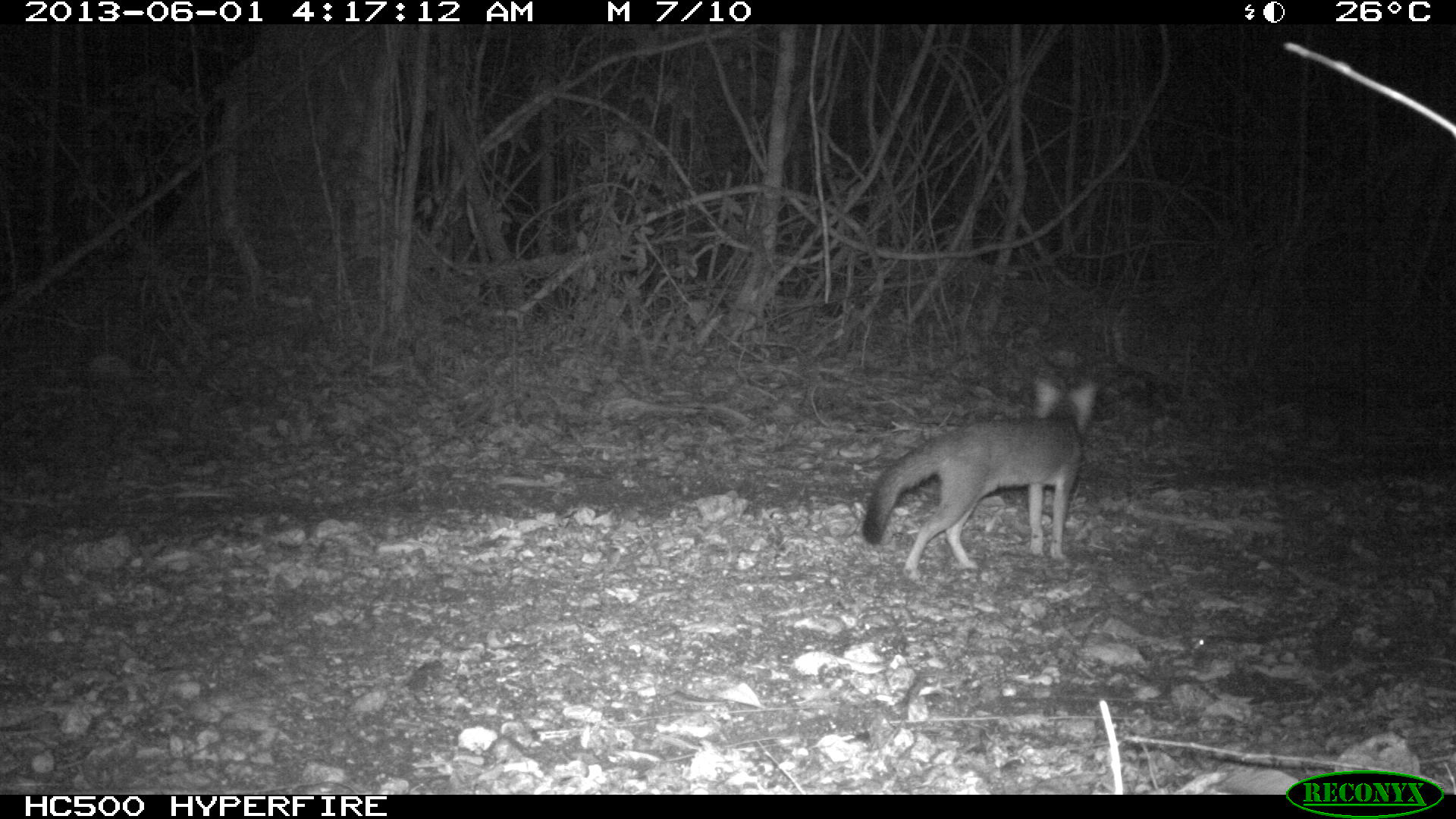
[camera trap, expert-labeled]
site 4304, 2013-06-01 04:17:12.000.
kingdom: Animalia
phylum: Chordata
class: Mammalia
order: Carnivora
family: Canidae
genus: Urocyon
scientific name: Urocyon cinereoargenteus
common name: gray fox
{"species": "Urocyon cinereoargenteus (gray fox)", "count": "1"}